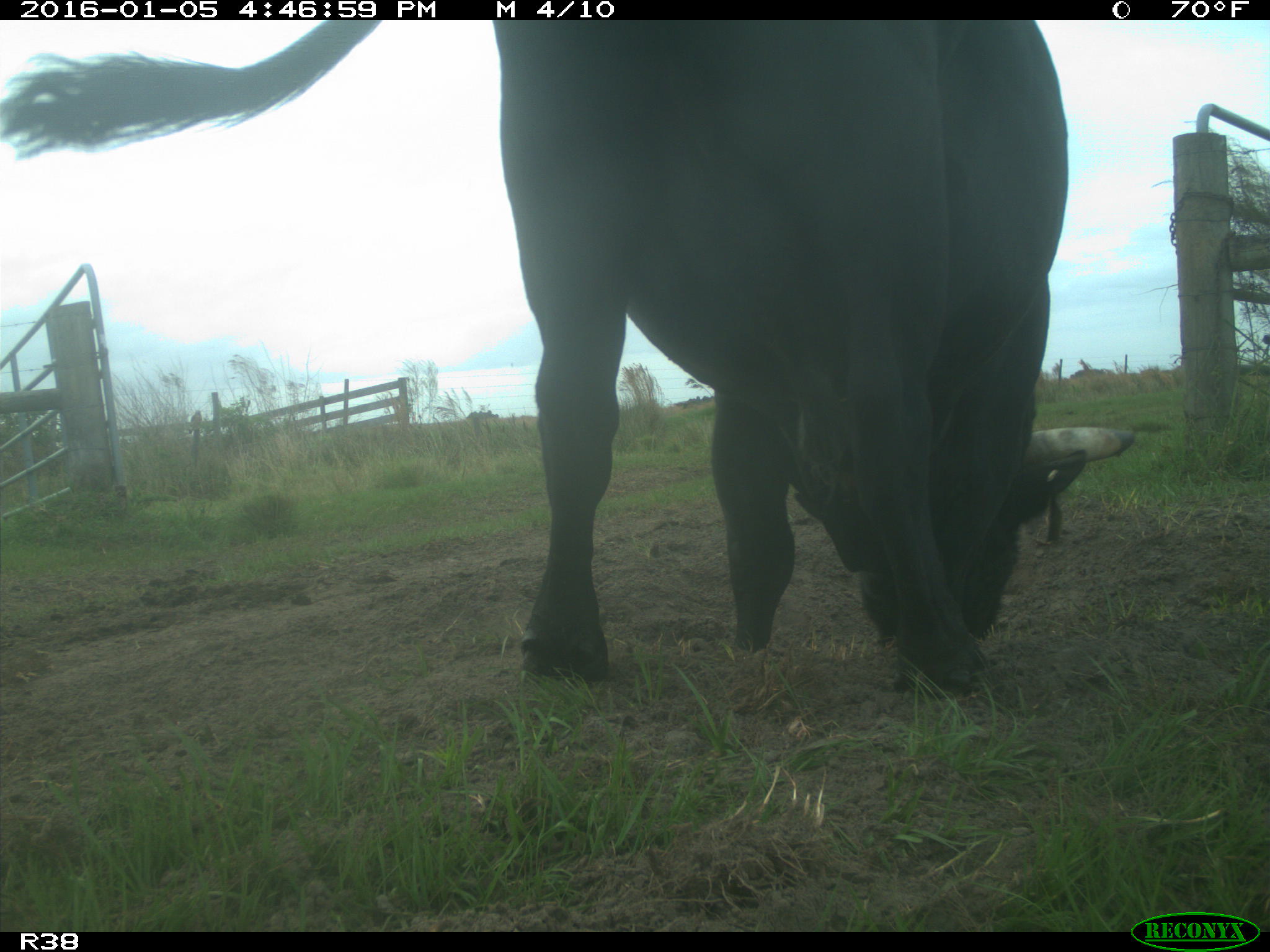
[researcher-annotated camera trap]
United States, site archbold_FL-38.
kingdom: Animalia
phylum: Chordata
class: Mammalia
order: Artiodactyla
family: Bovidae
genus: Bos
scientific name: Bos taurus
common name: domestic cow